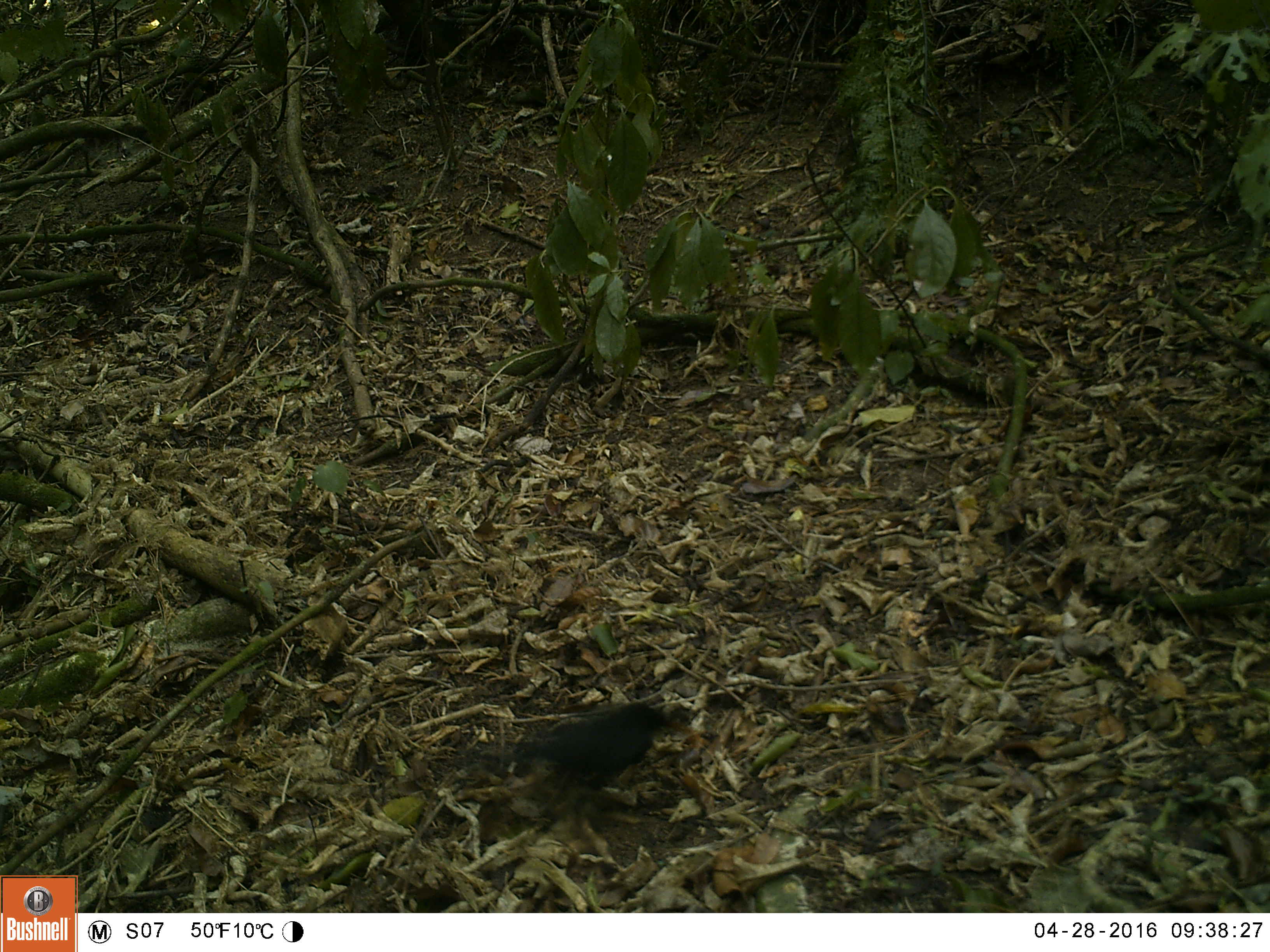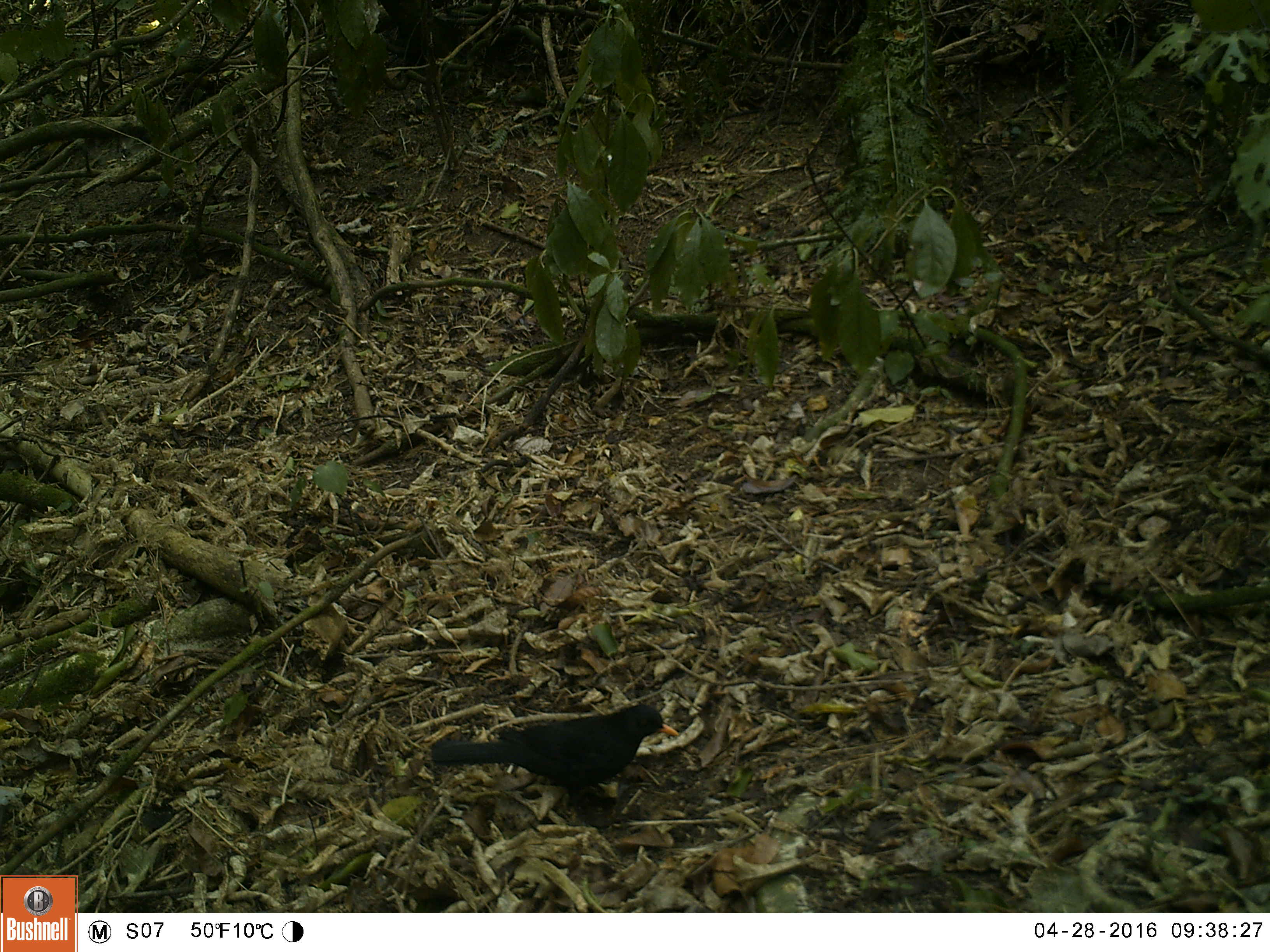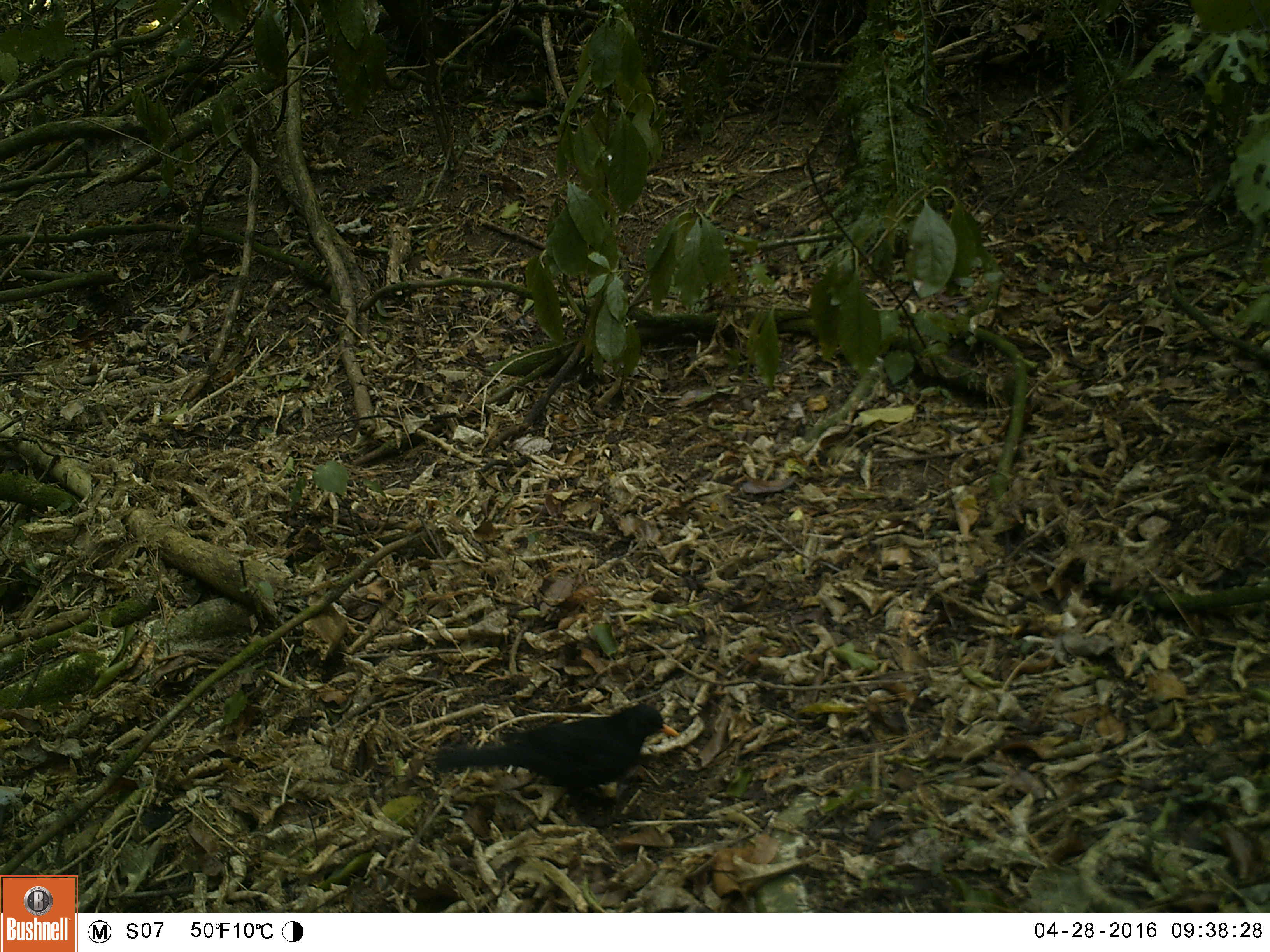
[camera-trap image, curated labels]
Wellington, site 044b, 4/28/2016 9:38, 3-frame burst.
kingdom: Animalia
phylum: Chordata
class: Aves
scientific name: Aves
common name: bird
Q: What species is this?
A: Bird (Aves).